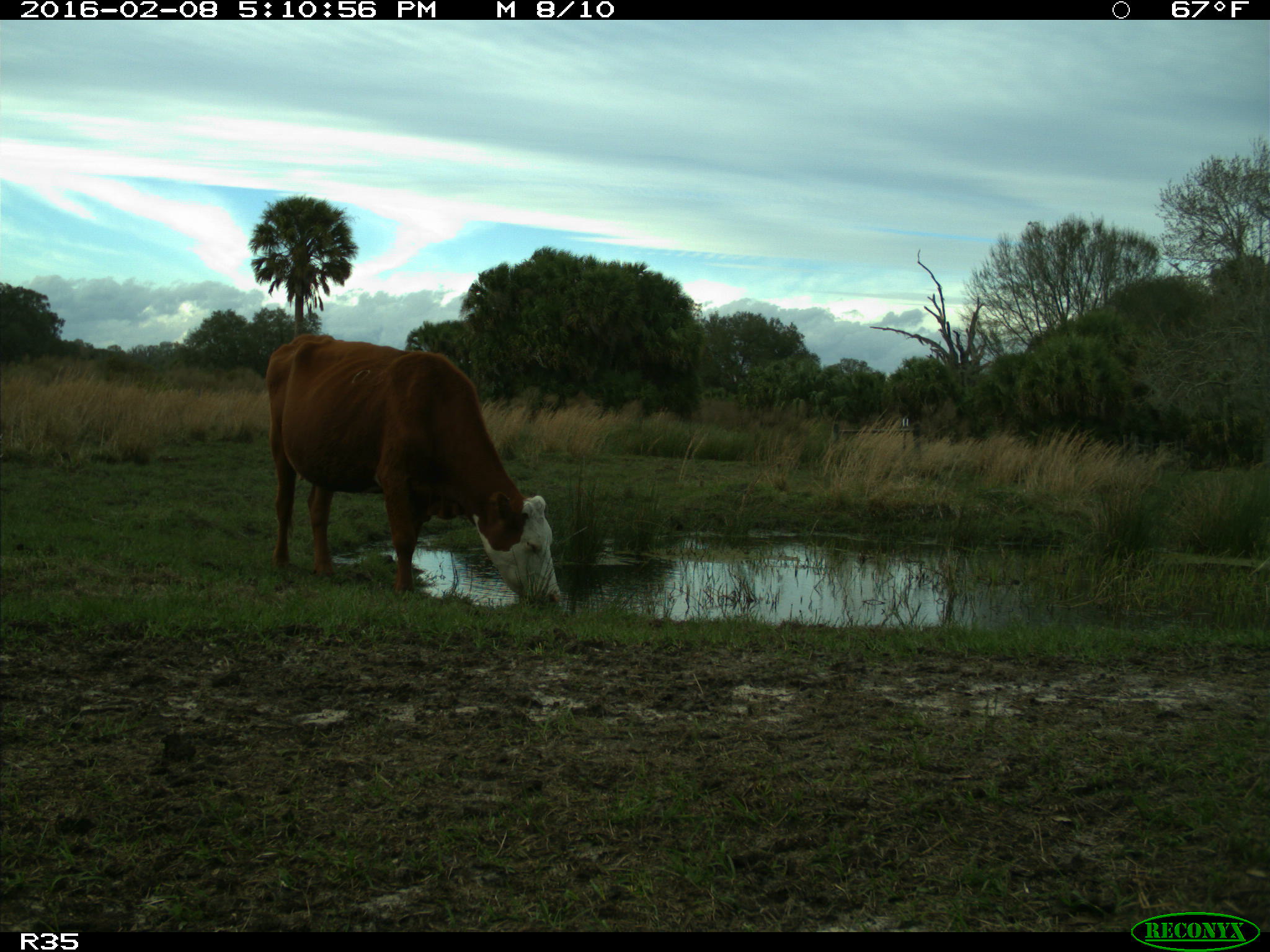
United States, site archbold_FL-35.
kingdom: Animalia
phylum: Chordata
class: Mammalia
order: Artiodactyla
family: Bovidae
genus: Bos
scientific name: Bos taurus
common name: domestic cow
Bos taurus (domestic cow).